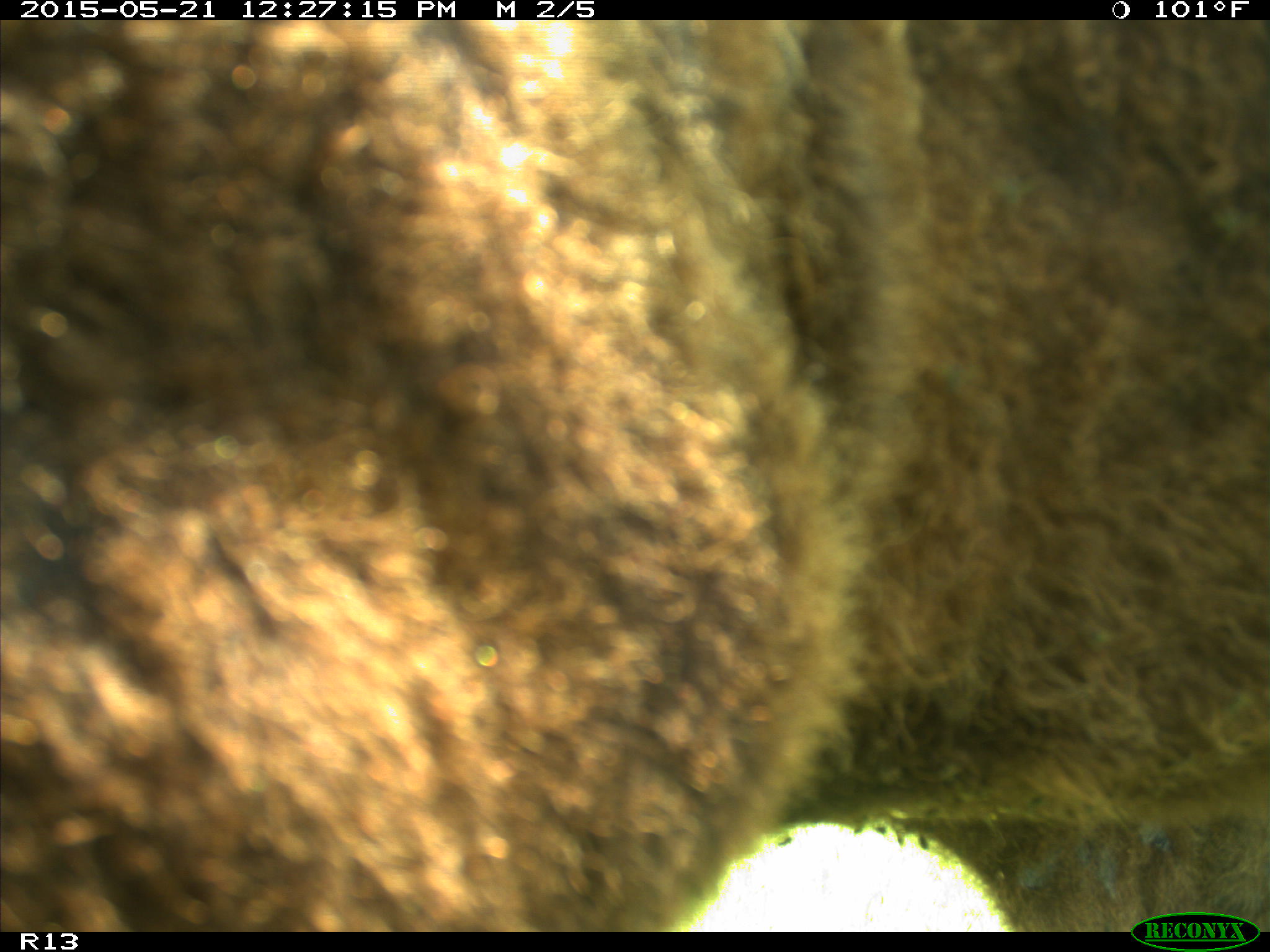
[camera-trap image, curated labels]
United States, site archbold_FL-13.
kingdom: Animalia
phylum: Chordata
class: Mammalia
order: Artiodactyla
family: Bovidae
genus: Bos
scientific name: Bos taurus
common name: domestic cow